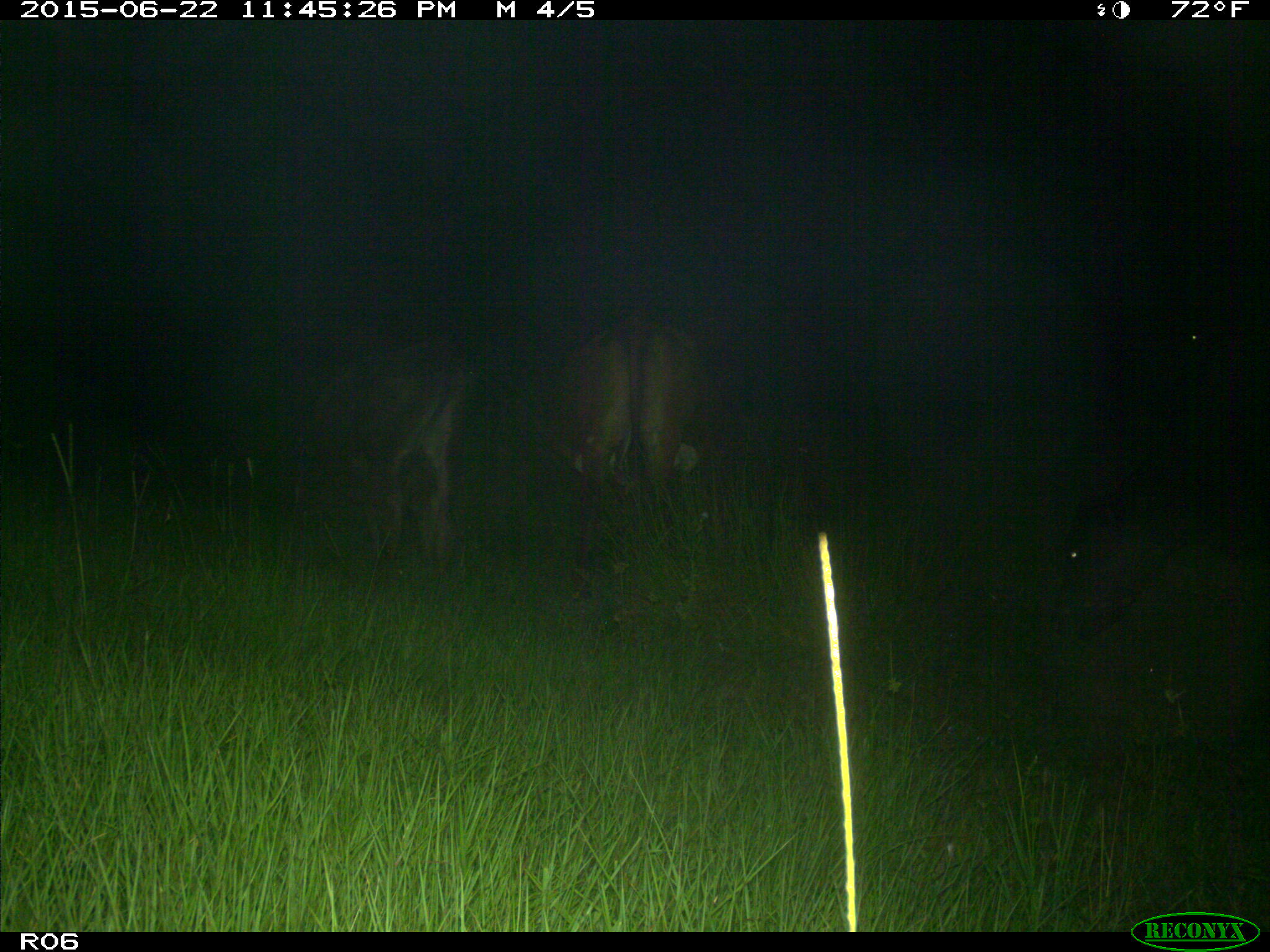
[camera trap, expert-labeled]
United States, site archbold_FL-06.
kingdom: Animalia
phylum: Chordata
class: Mammalia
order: Artiodactyla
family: Bovidae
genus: Bos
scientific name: Bos taurus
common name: domestic cow